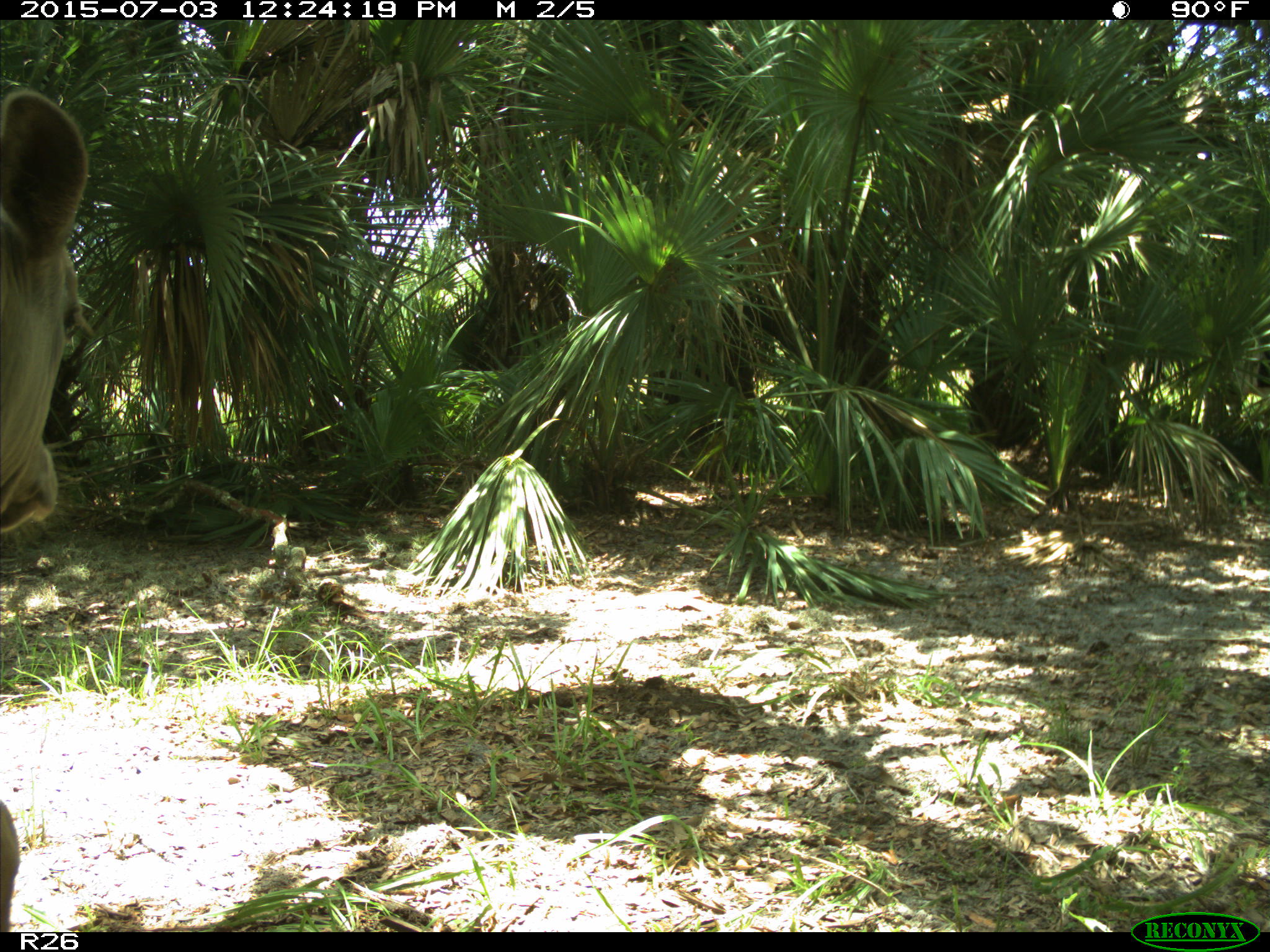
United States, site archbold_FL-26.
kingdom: Animalia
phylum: Chordata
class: Mammalia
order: Artiodactyla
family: Bovidae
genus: Bos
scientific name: Bos taurus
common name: domestic cow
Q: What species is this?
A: Bos taurus (domestic cow).